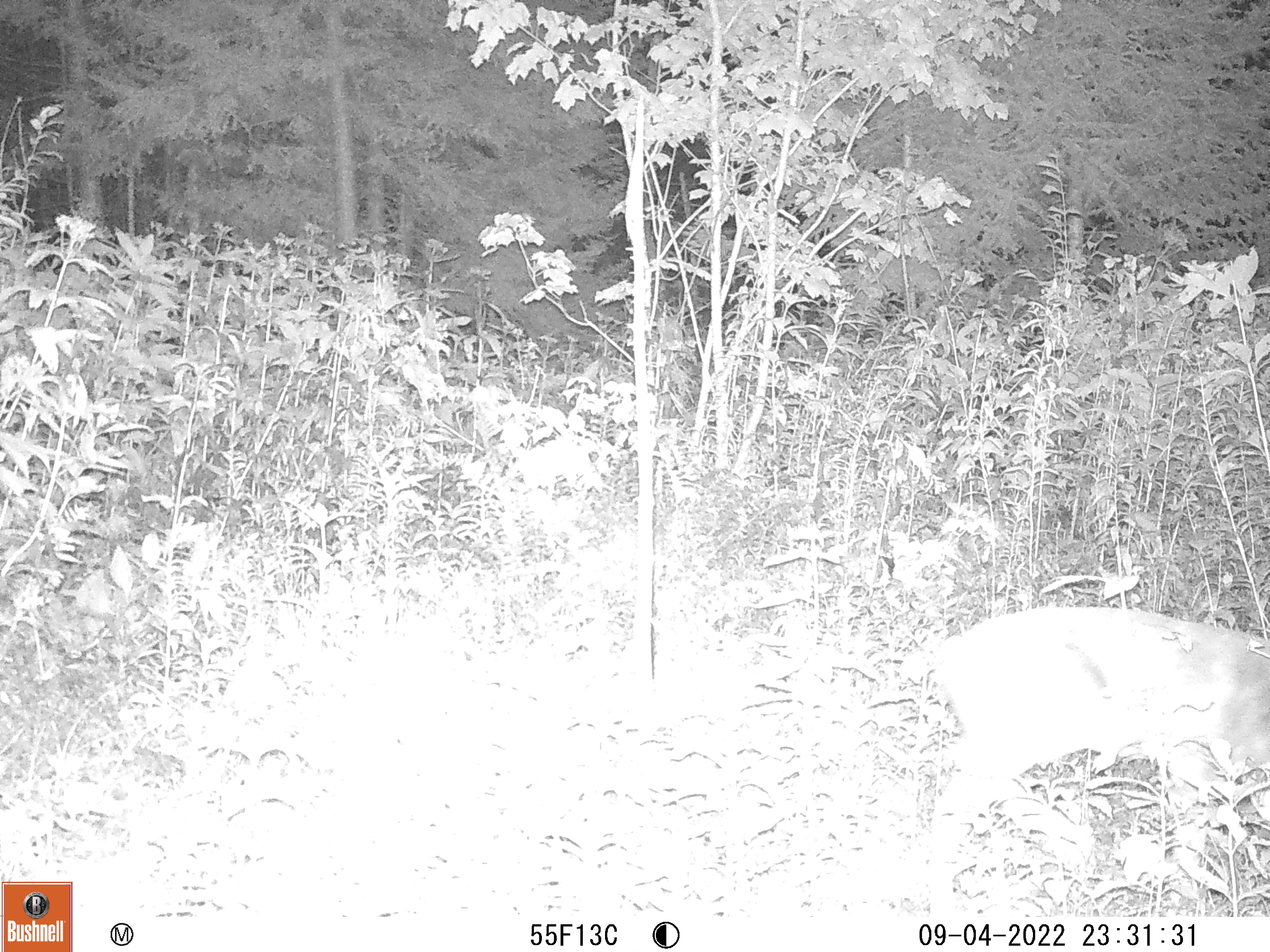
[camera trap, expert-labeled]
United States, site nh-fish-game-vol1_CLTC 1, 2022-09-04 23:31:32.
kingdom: Animalia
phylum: Chordata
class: Mammalia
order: Artiodactyla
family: Cervidae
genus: Odocoileus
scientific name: Odocoileus virginianus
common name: white-tailed deer